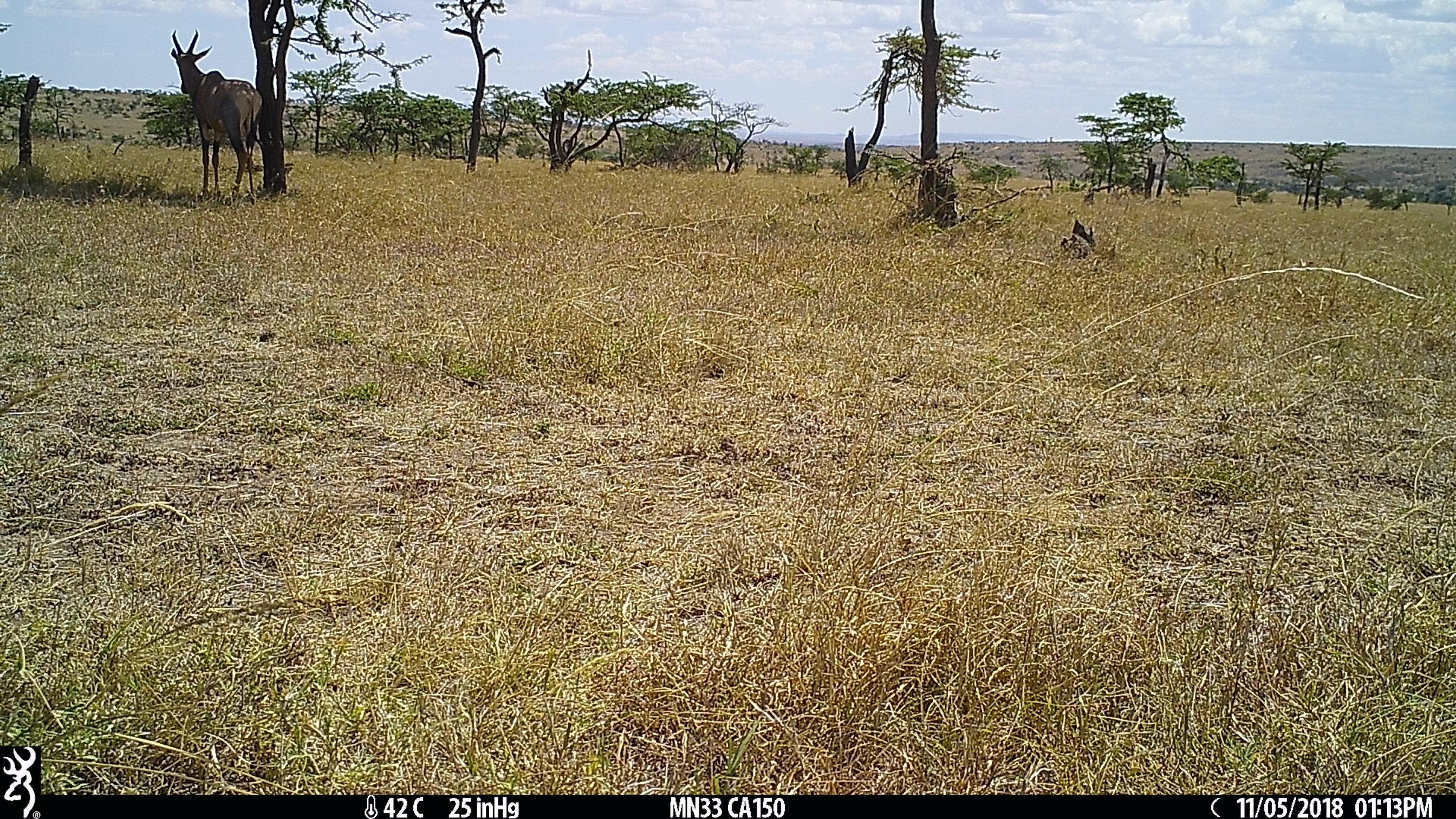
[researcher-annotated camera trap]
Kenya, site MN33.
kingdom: Animalia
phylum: Chordata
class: Mammalia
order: Artiodactyla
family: Bovidae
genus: Damaliscus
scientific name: Damaliscus lunatus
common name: topi